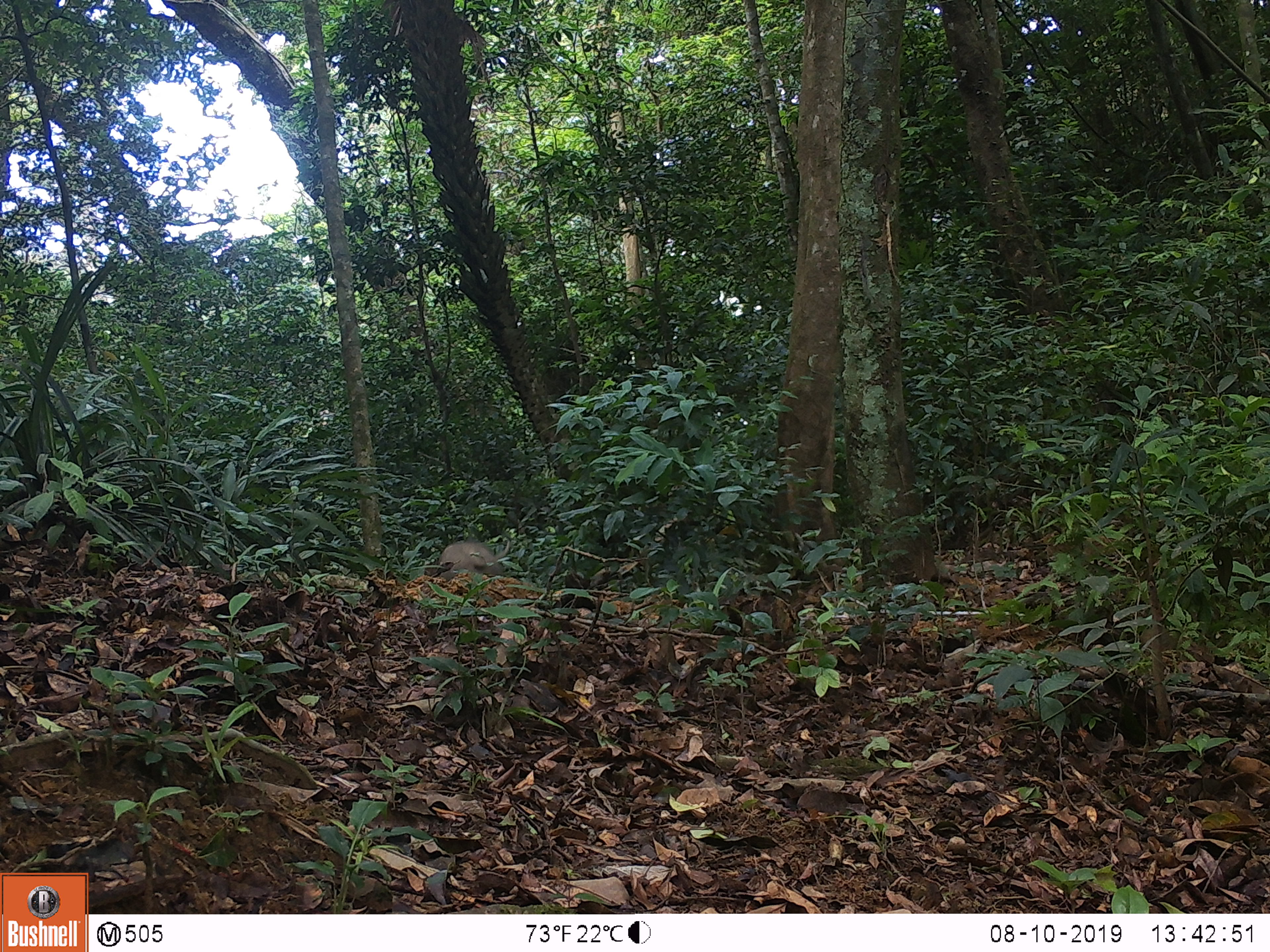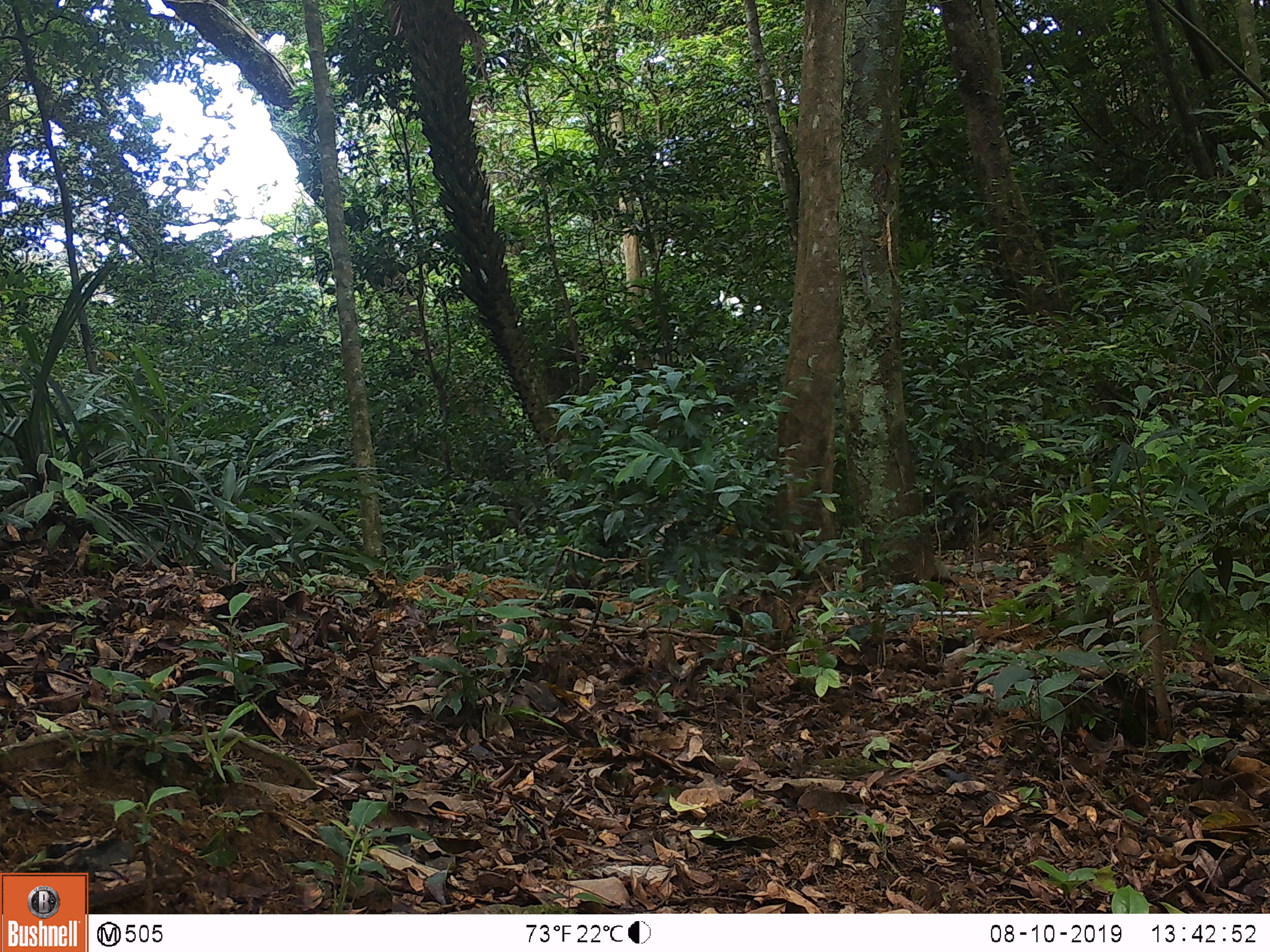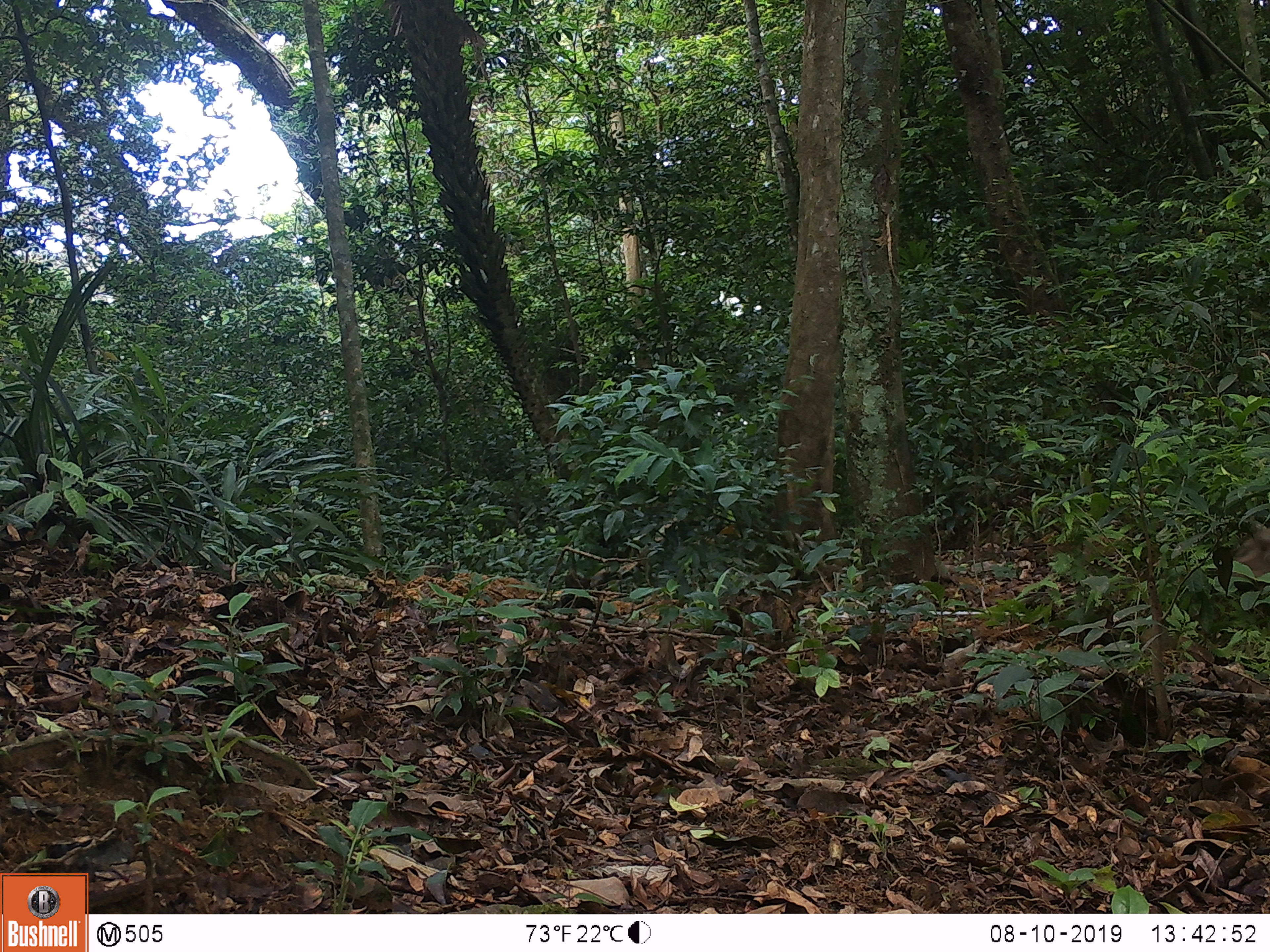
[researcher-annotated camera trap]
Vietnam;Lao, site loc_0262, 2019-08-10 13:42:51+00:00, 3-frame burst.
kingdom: Animalia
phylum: Chordata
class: Mammalia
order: Artiodactyla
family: Suidae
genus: Sus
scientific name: Sus scrofa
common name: eurasian wild pig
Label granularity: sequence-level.